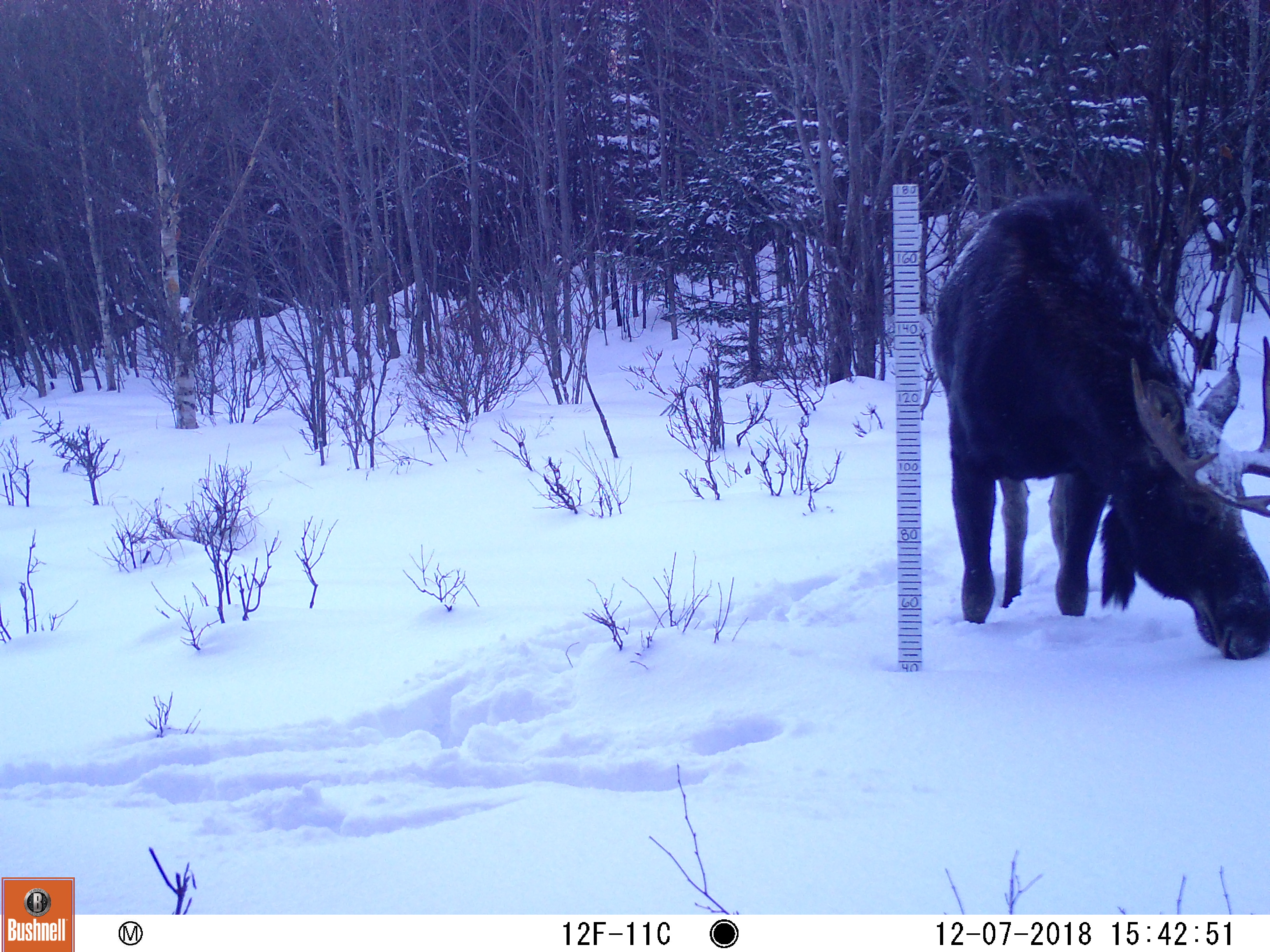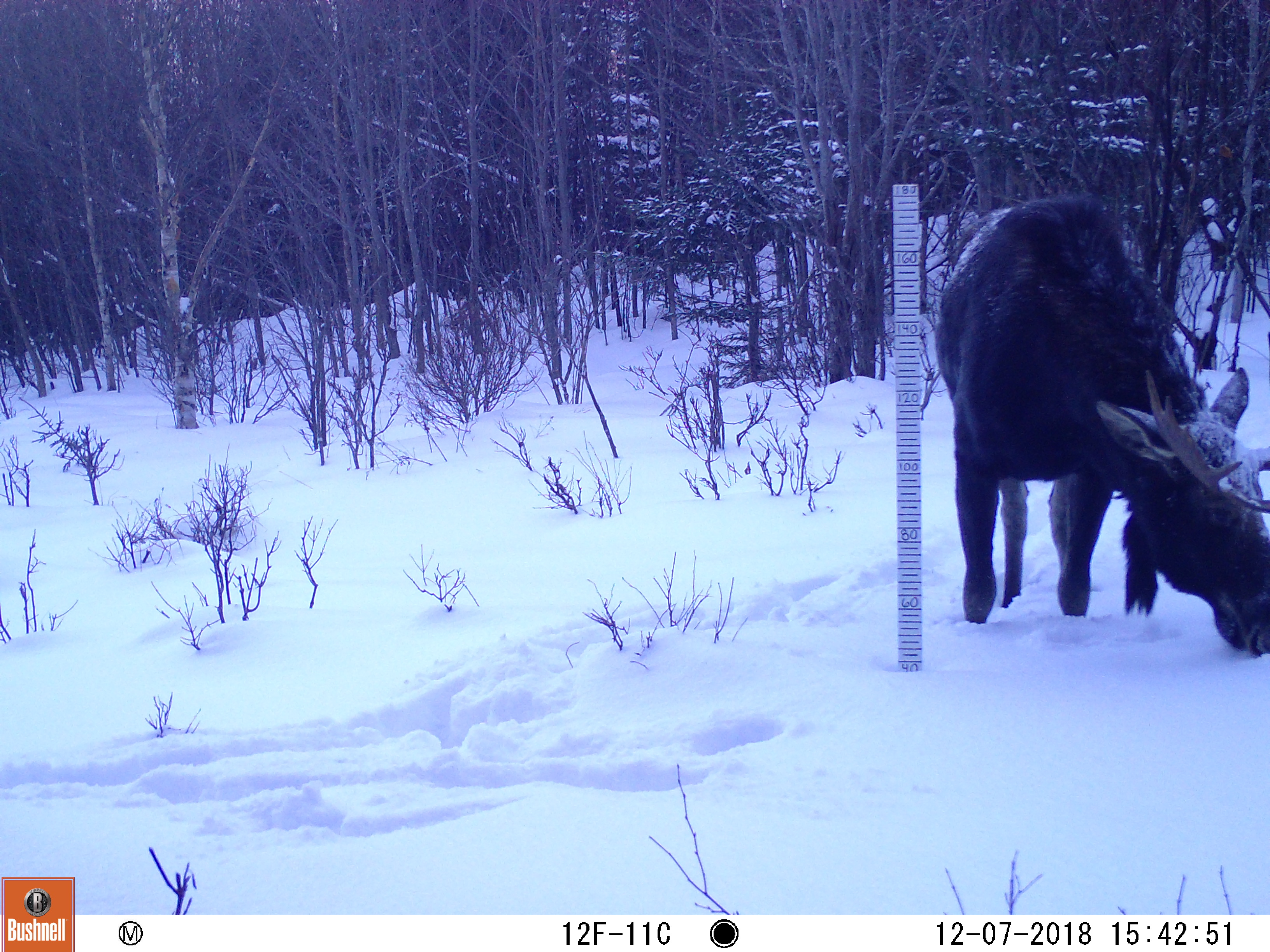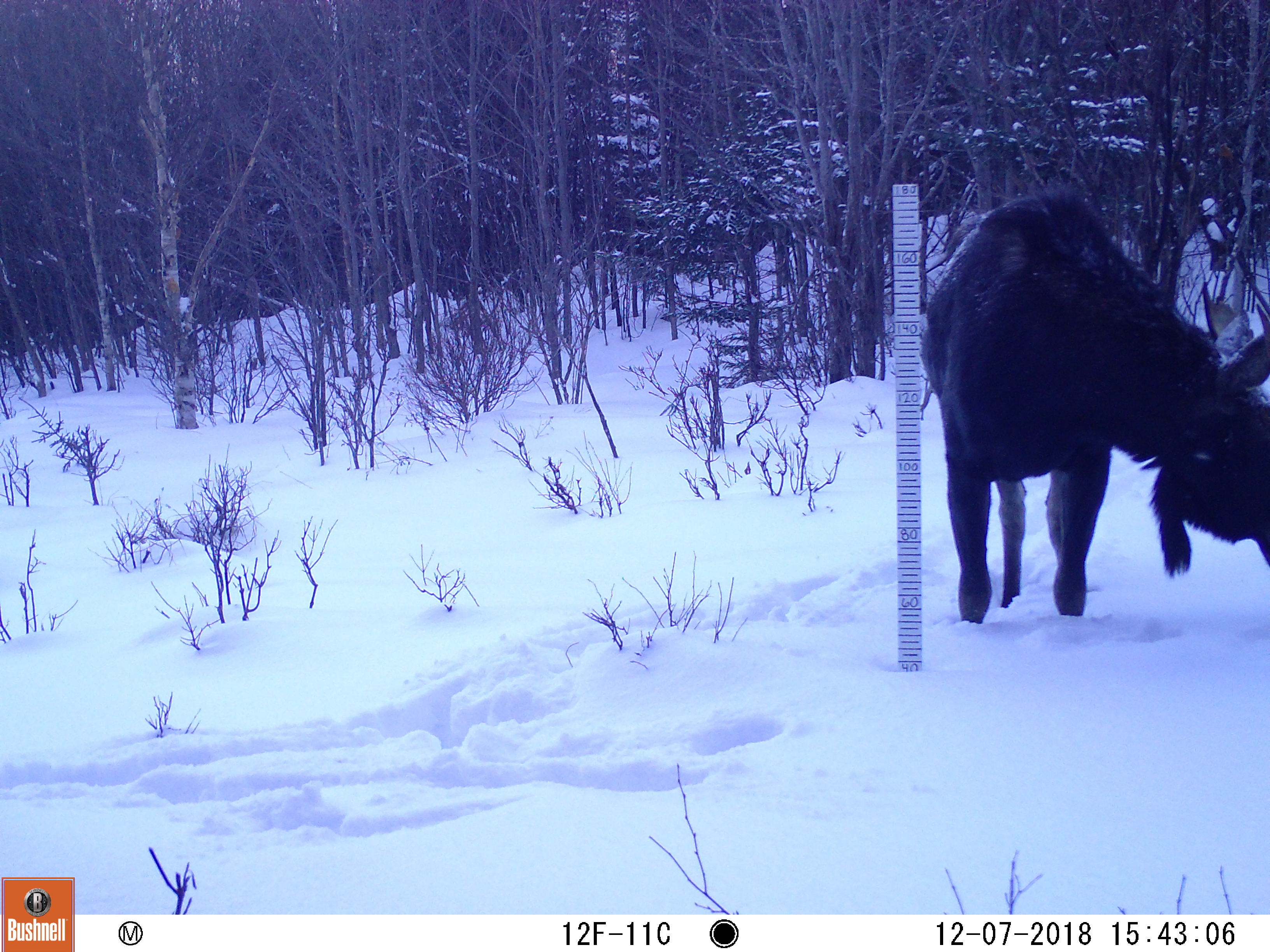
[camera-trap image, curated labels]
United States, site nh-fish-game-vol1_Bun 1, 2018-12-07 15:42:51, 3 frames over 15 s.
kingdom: Animalia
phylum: Chordata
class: Mammalia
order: Artiodactyla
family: Cervidae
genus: Alces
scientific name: Alces alces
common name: moose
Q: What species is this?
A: Moose (Alces alces).